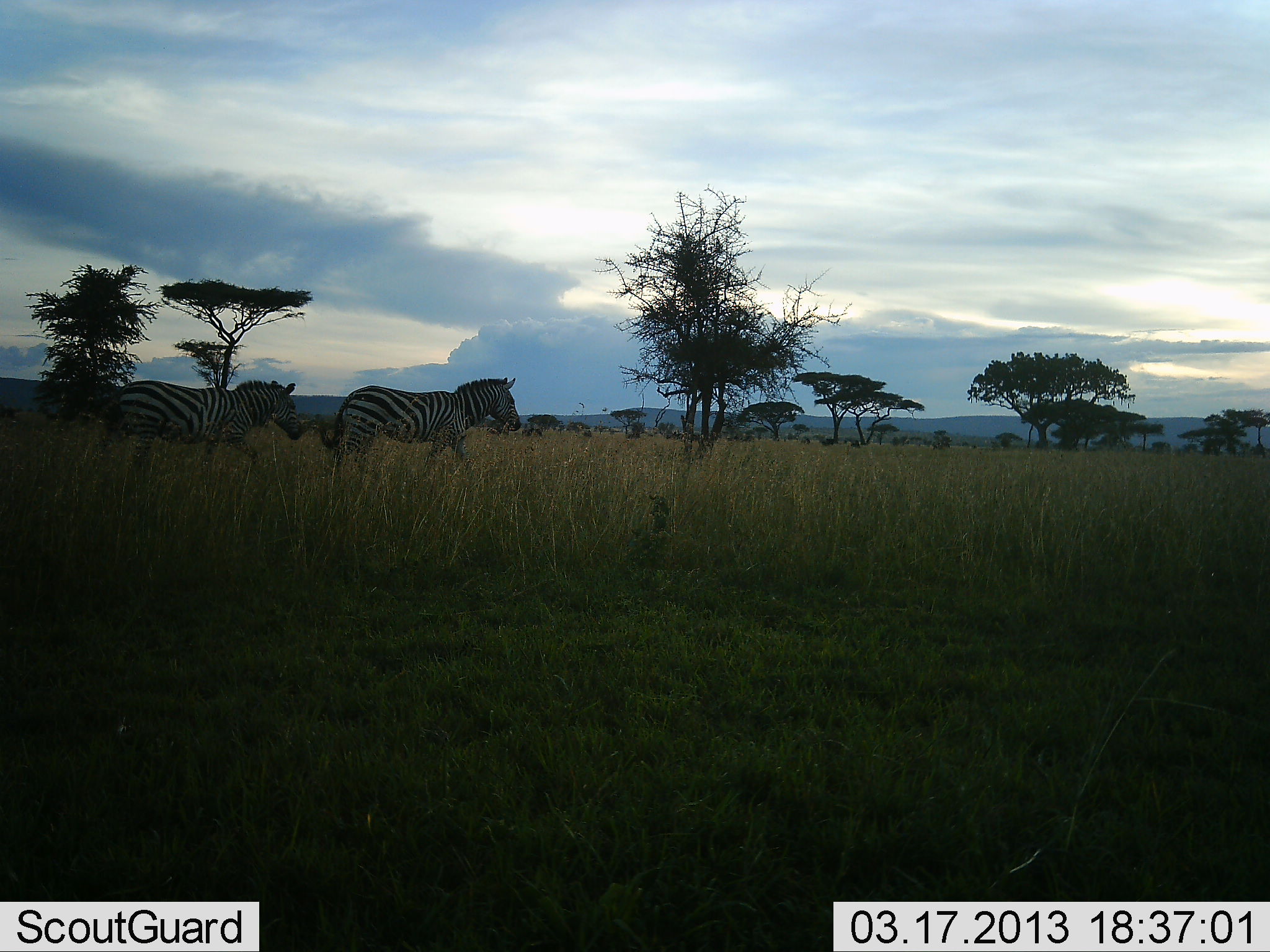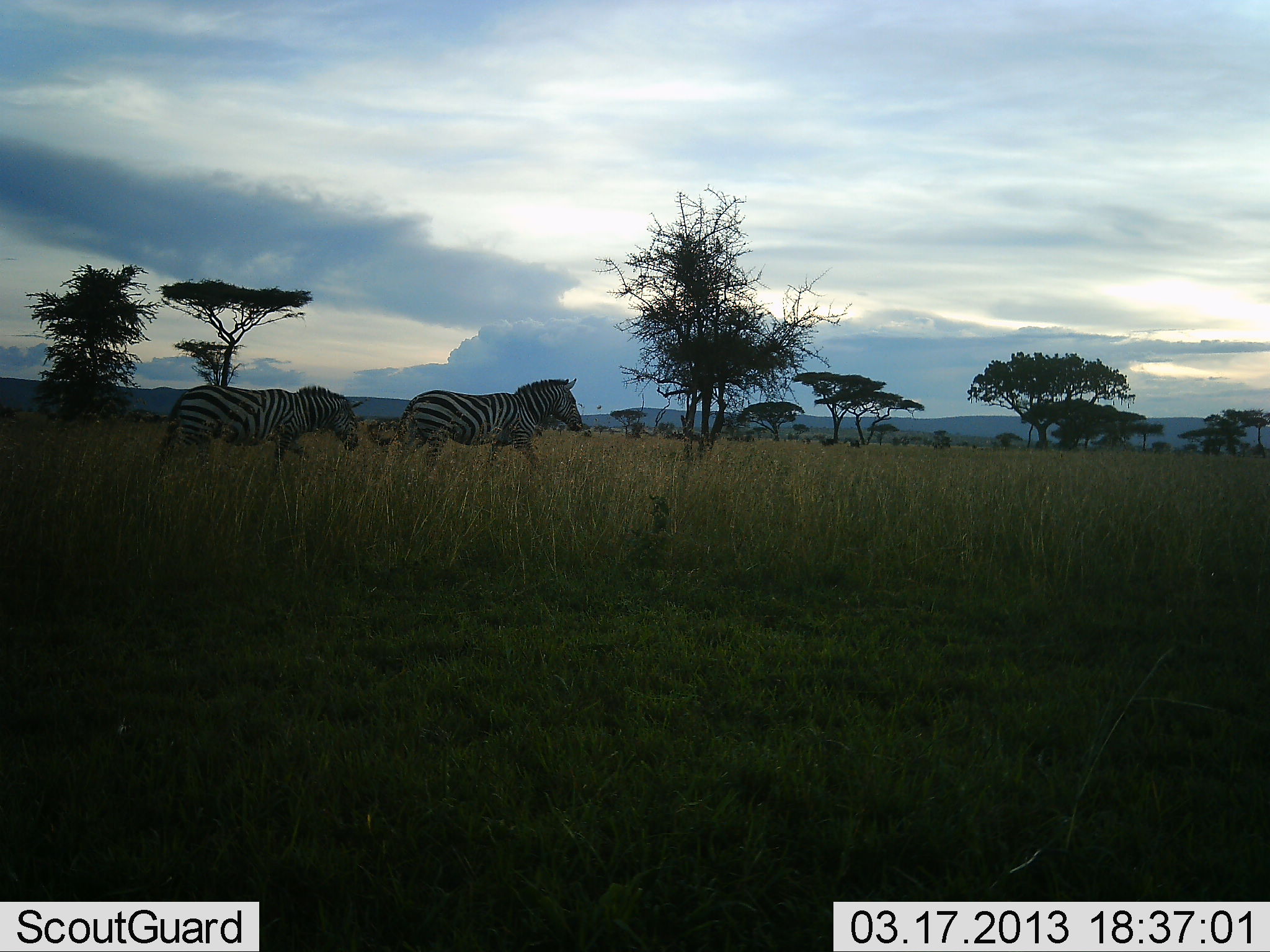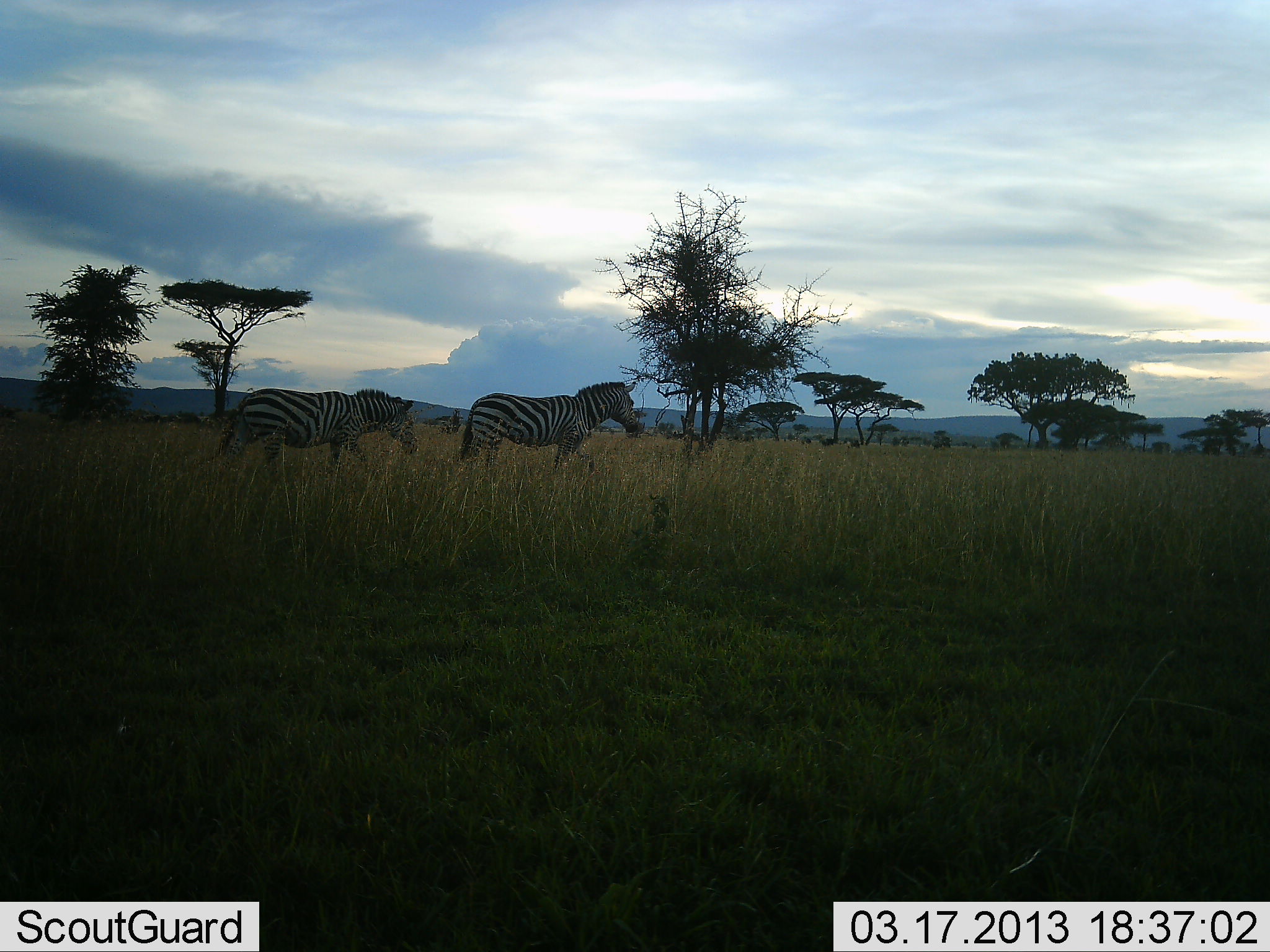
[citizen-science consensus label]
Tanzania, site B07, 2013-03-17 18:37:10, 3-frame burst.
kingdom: Animalia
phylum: Chordata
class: Mammalia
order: Perissodactyla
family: Equidae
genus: Equus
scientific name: Equus quagga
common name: plains zebra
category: zebra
Zebra (plains zebra) (Equus quagga), count 2. Behavior (volunteer vote fractions): standing 3%, resting 0%, moving 100%, interacting 0%. Young present (vote fraction): 3%. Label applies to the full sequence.